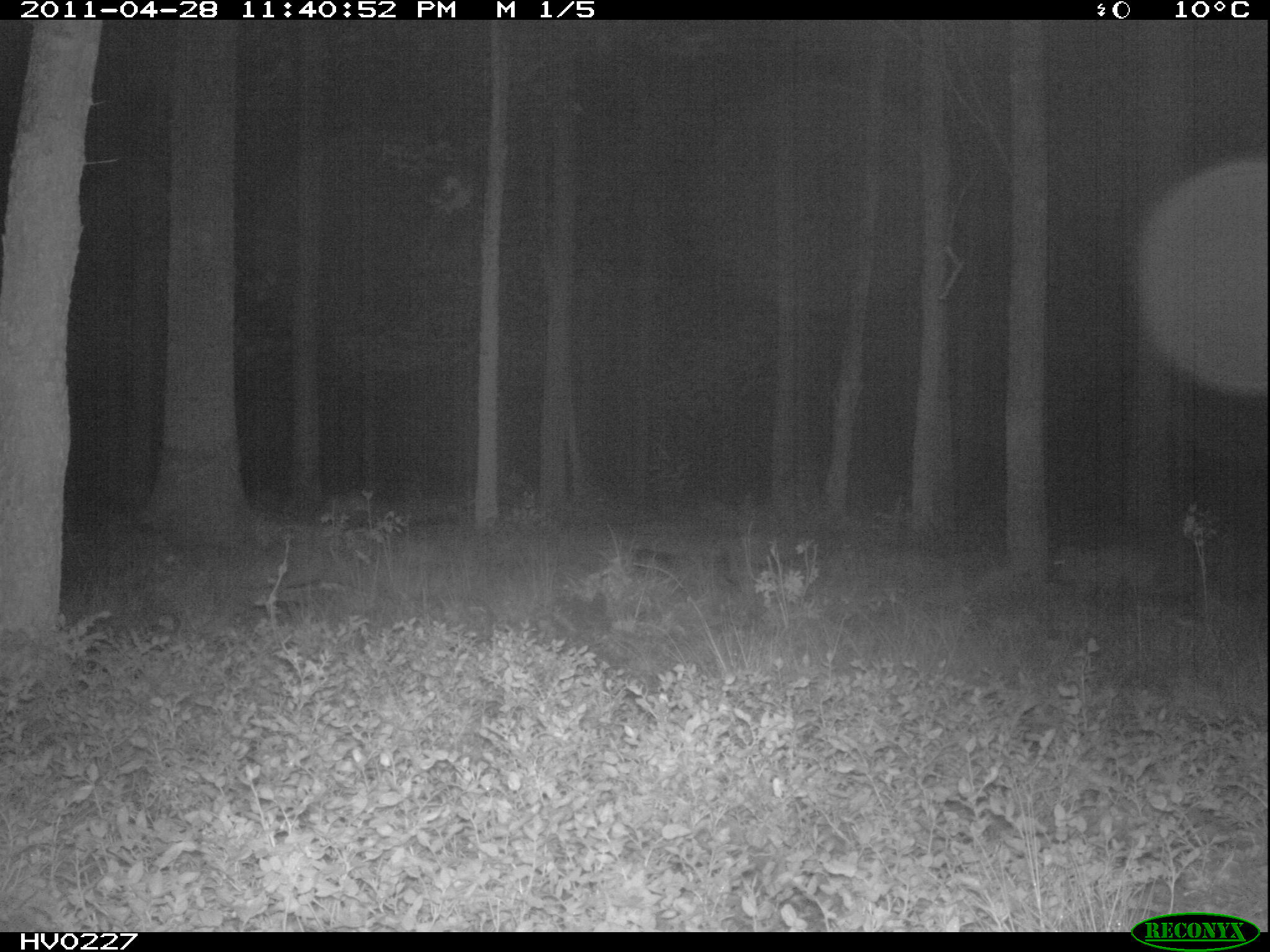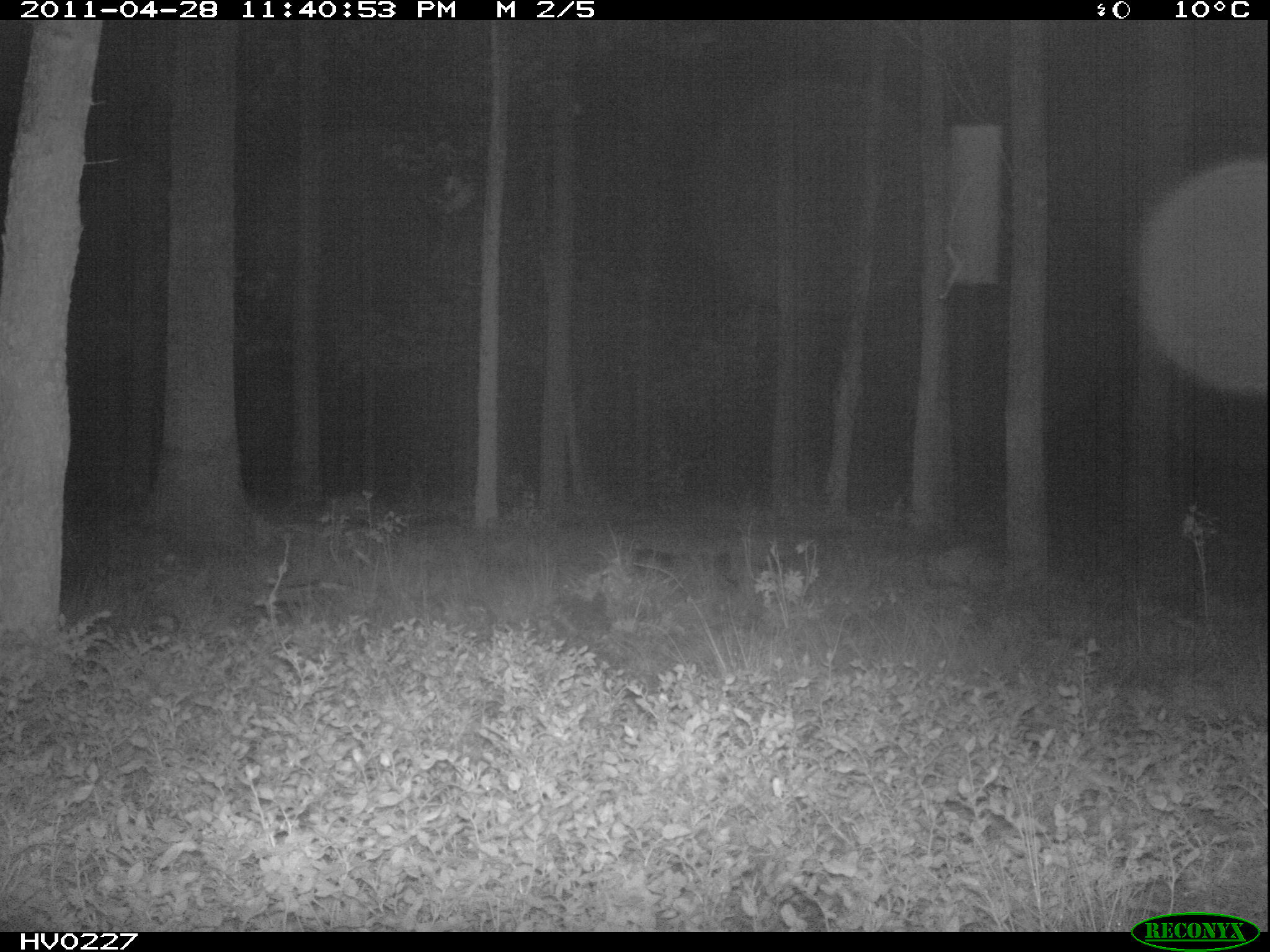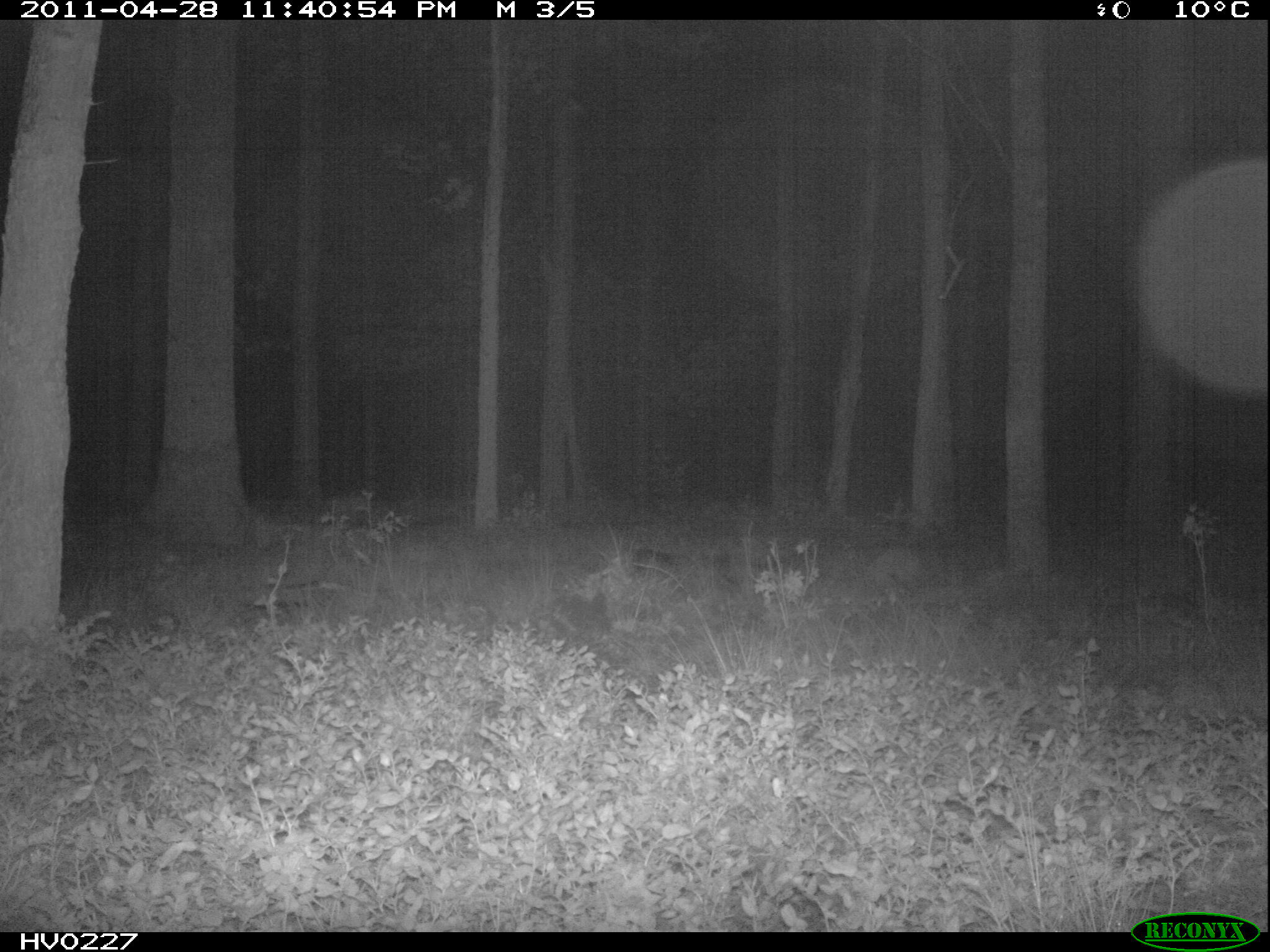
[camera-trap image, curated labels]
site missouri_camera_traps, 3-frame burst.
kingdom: Animalia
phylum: Chordata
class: Mammalia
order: Artiodactyla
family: Suidae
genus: Sus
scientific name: Sus scrofa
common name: wild boar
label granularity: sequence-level